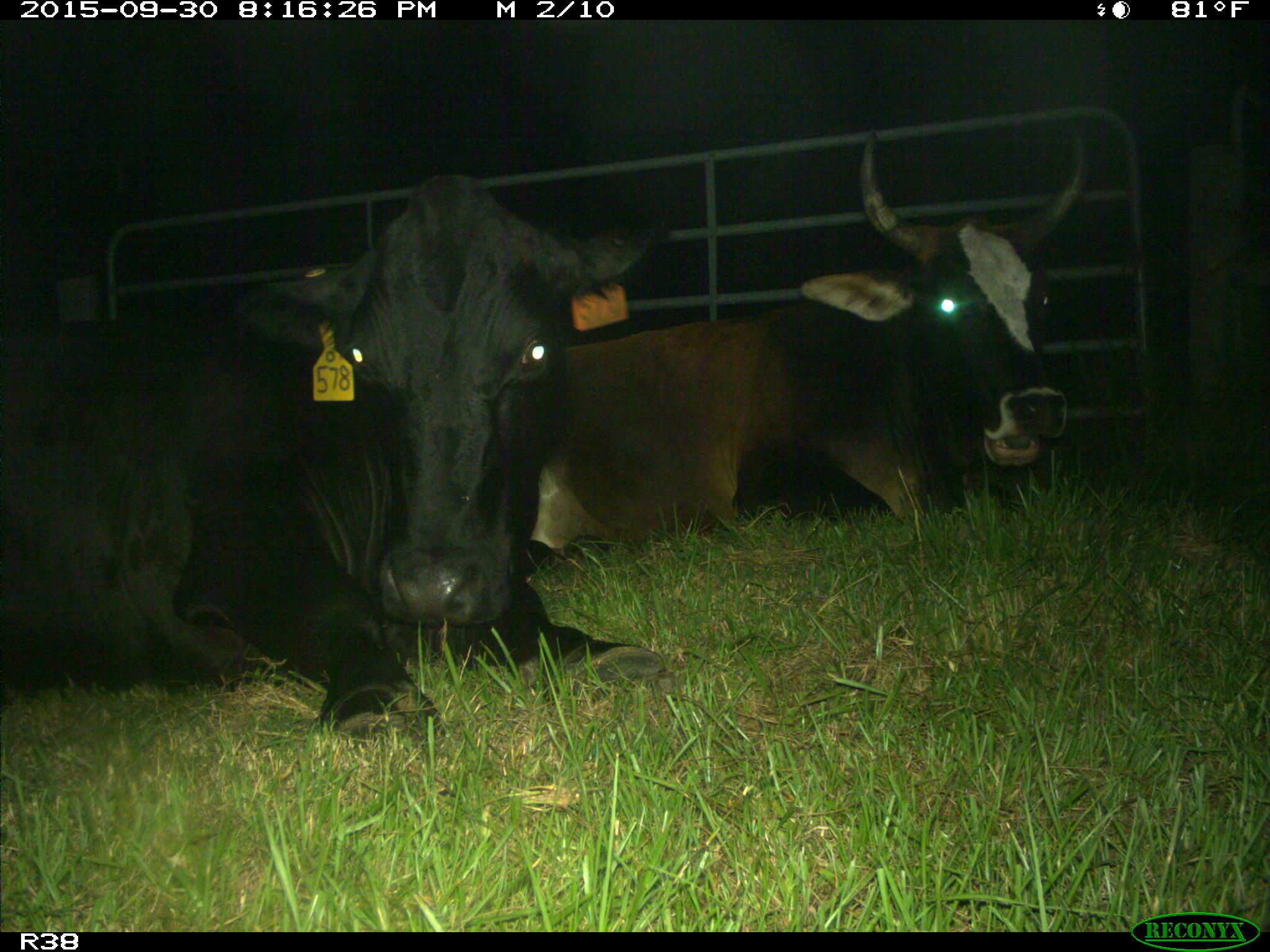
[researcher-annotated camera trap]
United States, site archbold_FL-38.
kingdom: Animalia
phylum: Chordata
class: Mammalia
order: Artiodactyla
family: Bovidae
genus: Bos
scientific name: Bos taurus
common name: domestic cow